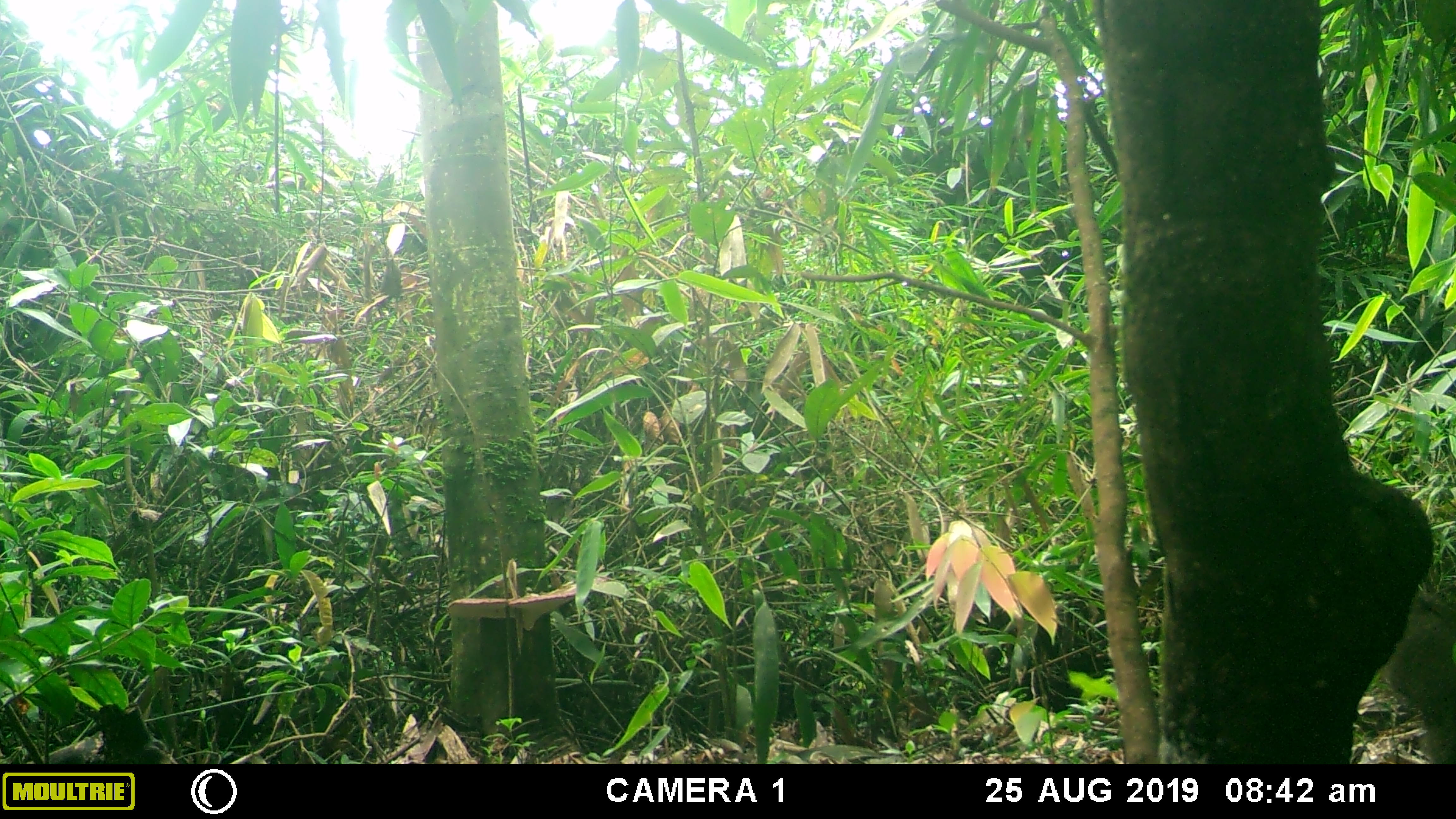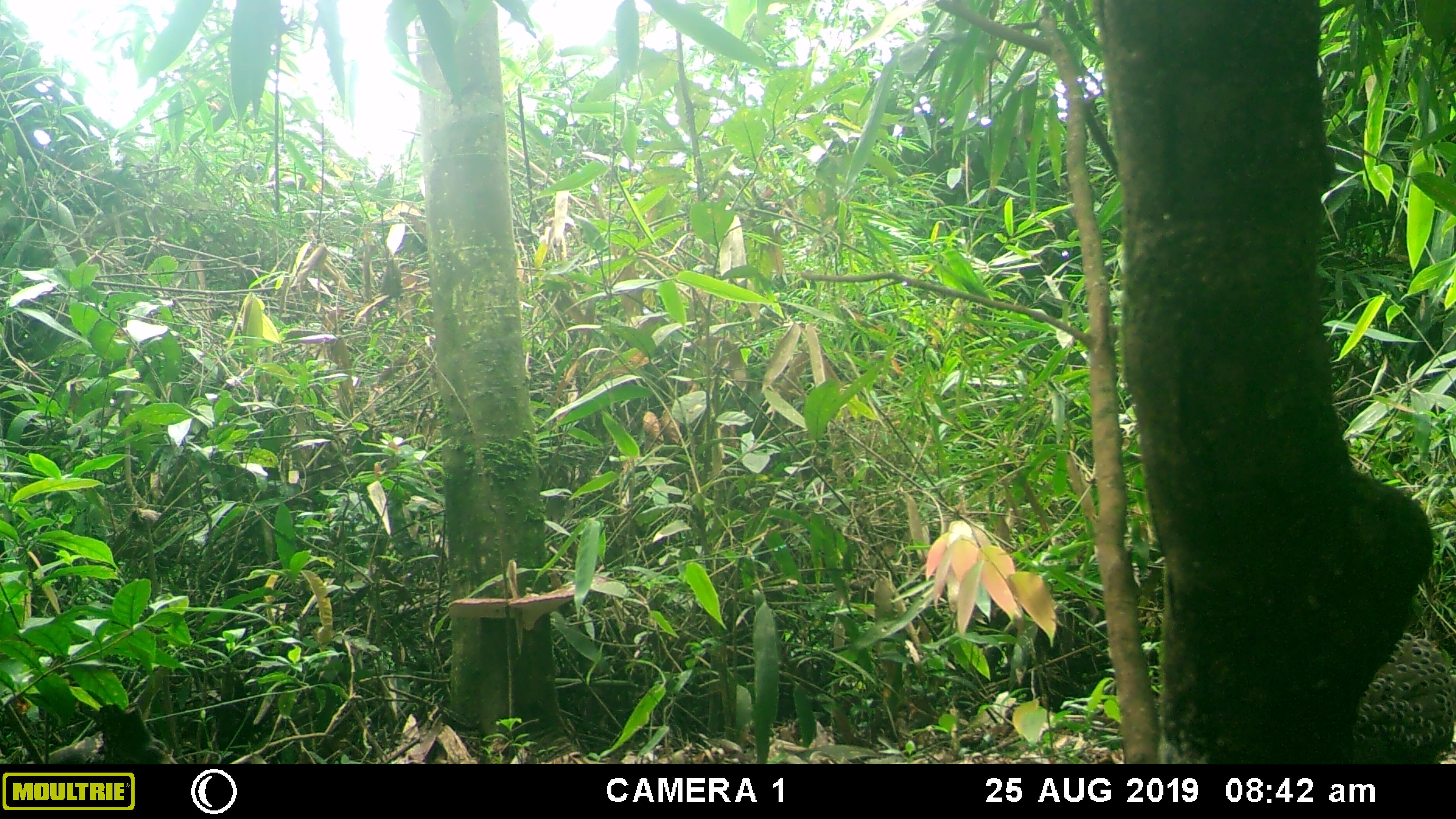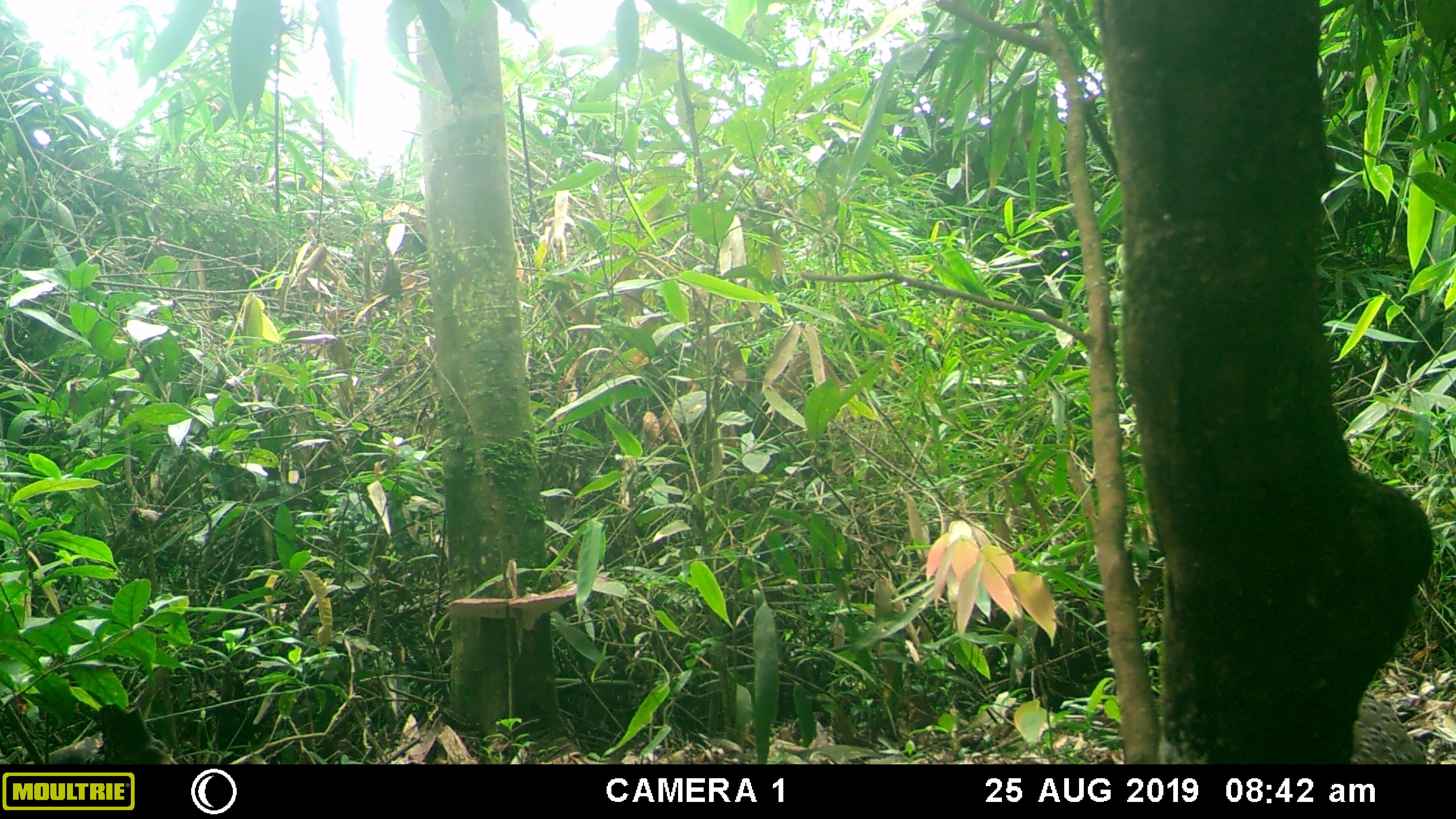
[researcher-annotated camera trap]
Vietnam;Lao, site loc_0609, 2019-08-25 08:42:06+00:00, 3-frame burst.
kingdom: Animalia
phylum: Chordata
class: Aves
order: Galliformes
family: Phasianidae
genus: Polyplectron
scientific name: Polyplectron bicalcaratum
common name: gray peacock-pheasant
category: grey peacock pheasant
Grey peacock pheasant (gray peacock-pheasant) (Polyplectron bicalcaratum). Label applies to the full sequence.